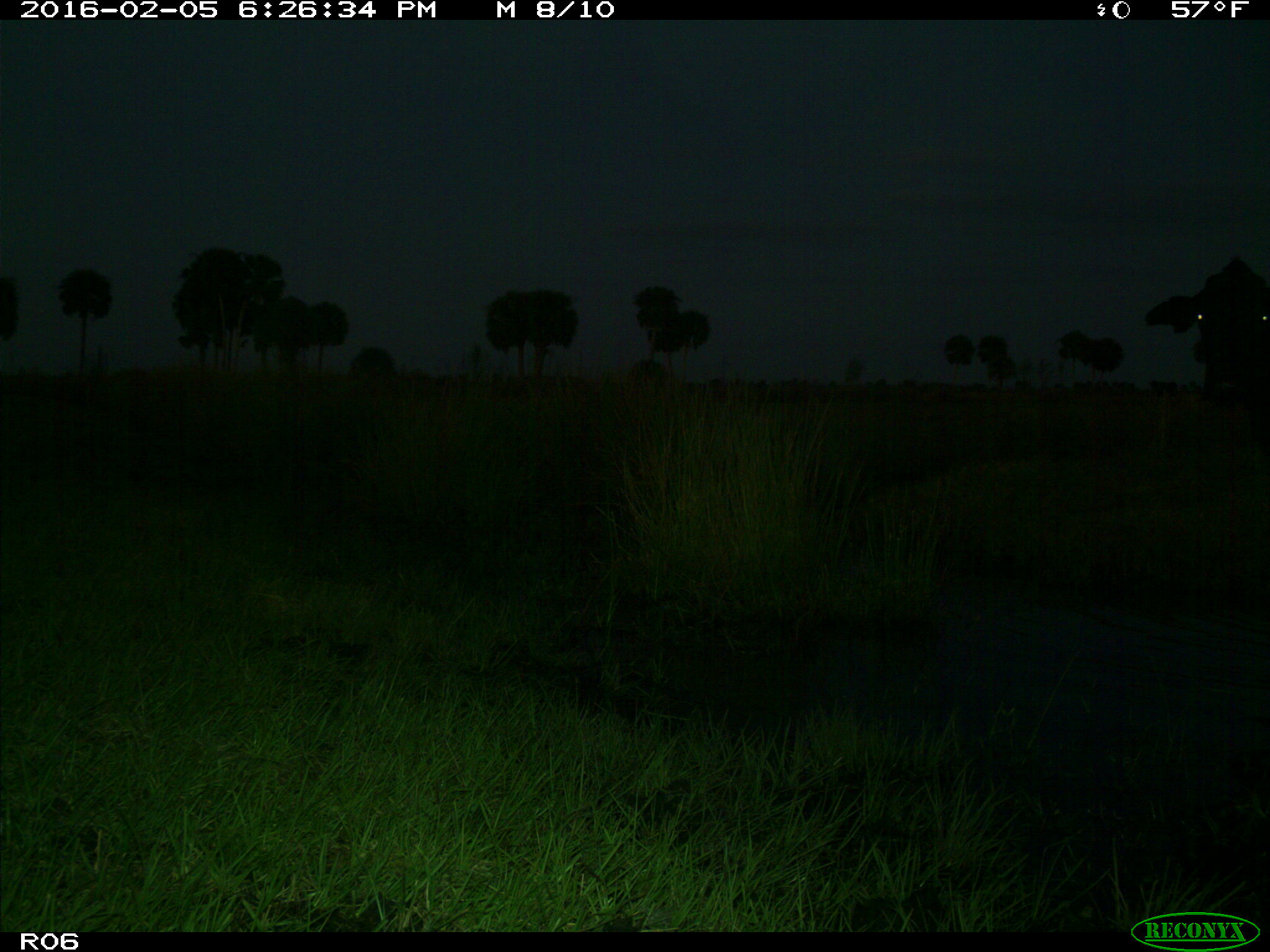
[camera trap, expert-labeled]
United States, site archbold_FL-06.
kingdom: Animalia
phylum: Chordata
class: Mammalia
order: Artiodactyla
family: Bovidae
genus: Bos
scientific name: Bos taurus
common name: domestic cow